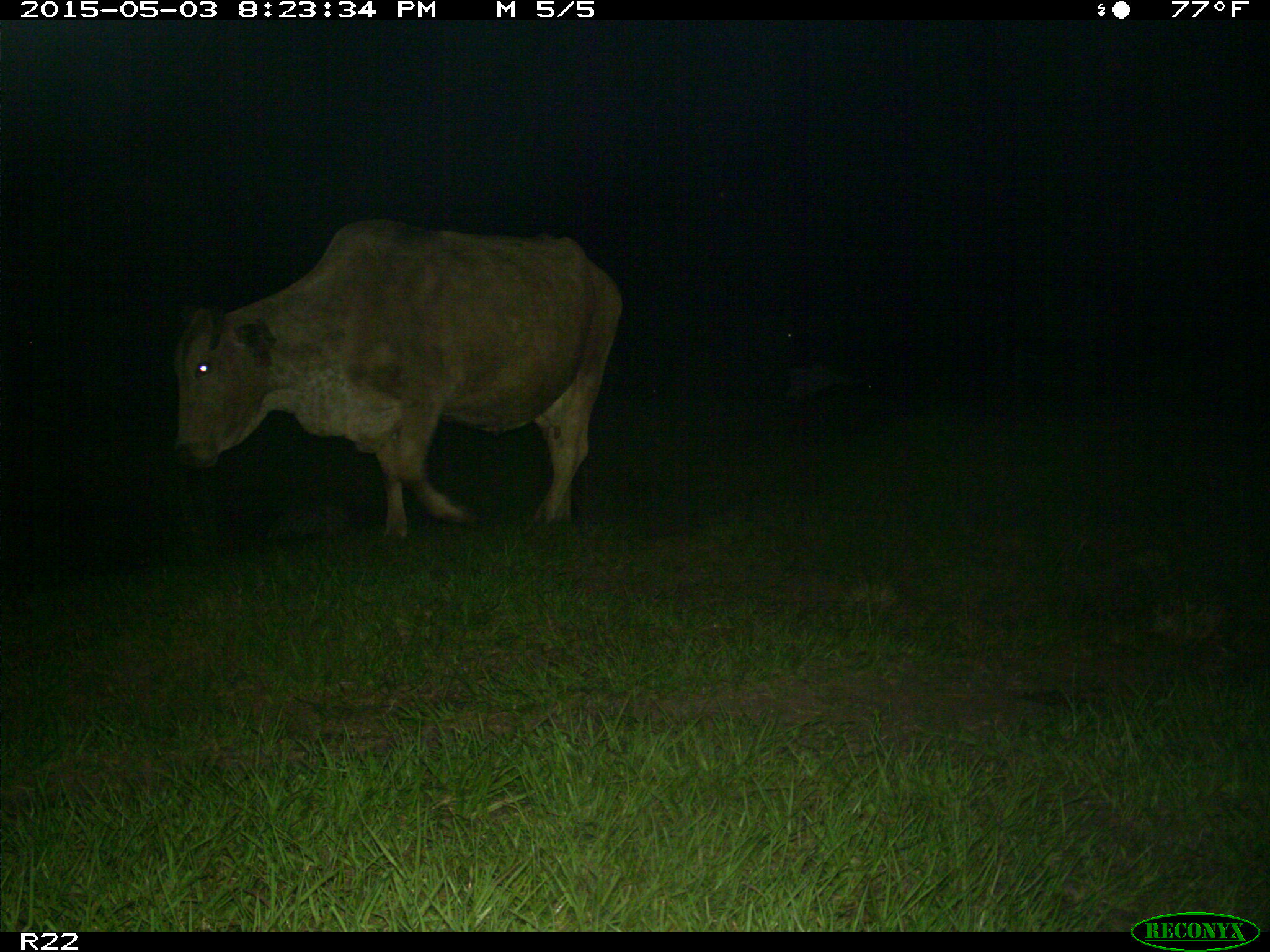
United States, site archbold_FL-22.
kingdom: Animalia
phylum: Chordata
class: Mammalia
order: Artiodactyla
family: Bovidae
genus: Bos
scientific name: Bos taurus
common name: domestic cow